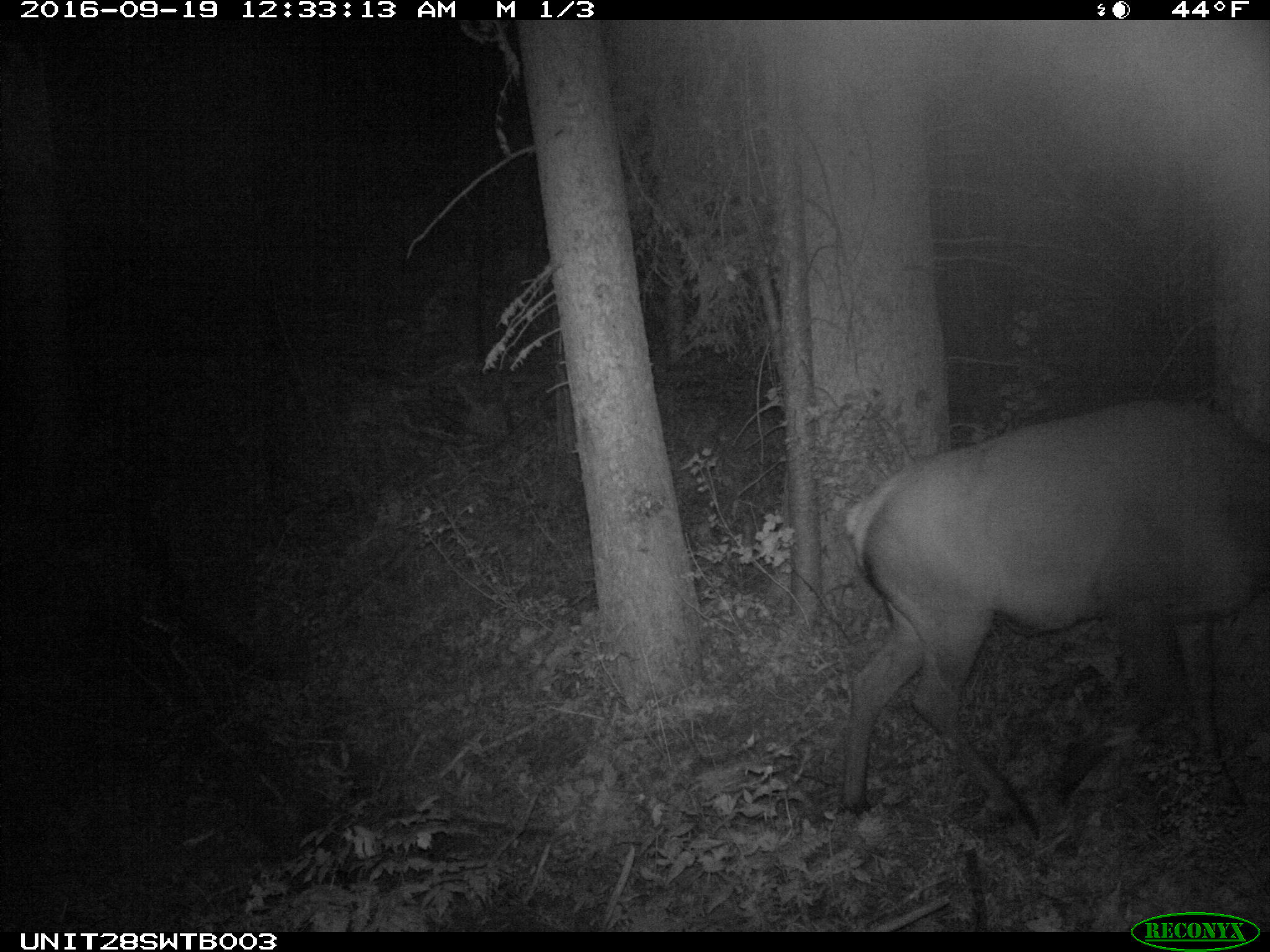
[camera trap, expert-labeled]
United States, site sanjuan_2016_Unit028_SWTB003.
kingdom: Animalia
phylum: Chordata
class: Mammalia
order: Artiodactyla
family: Cervidae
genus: Cervus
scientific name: Cervus elaphus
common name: red deer